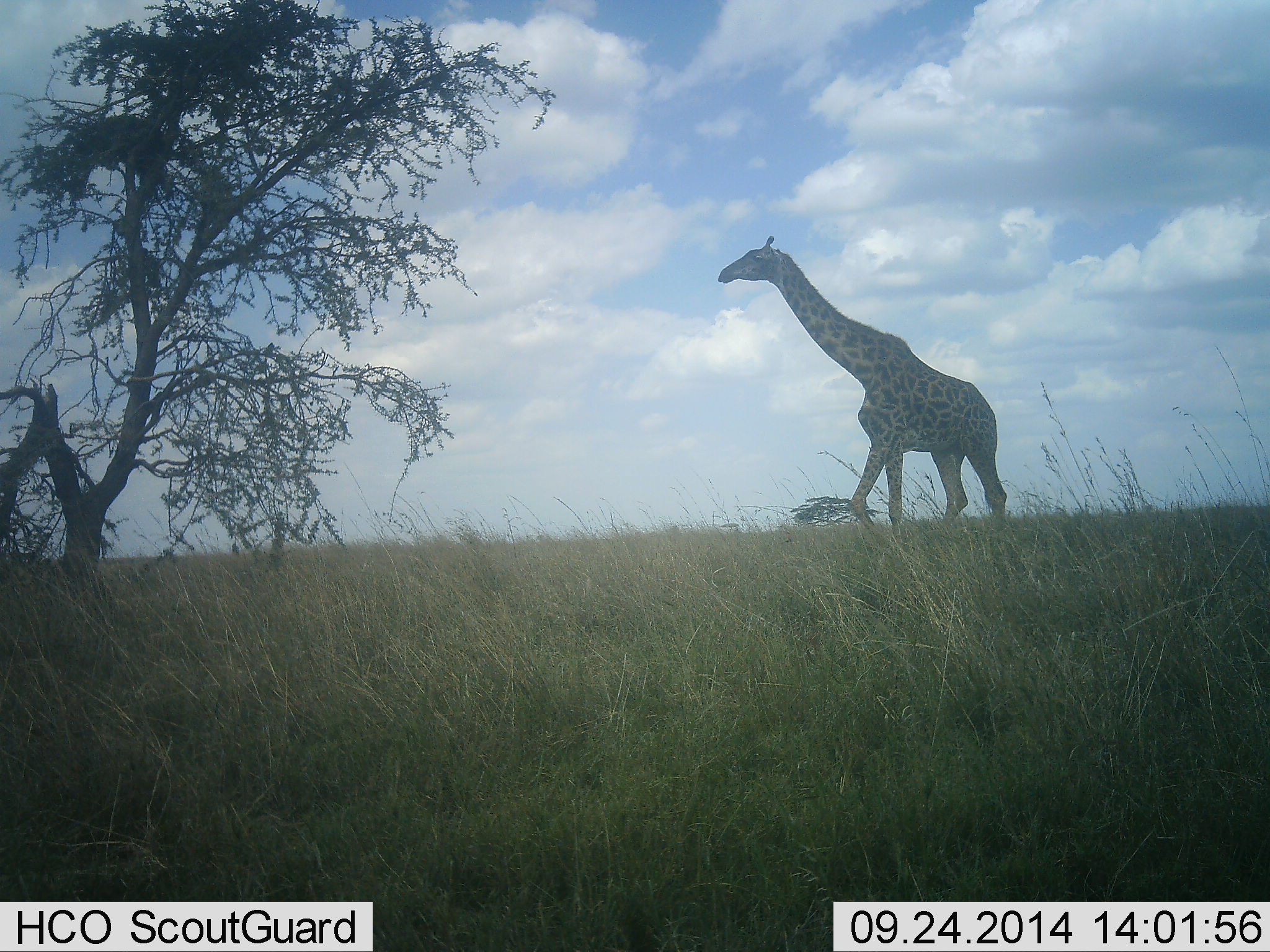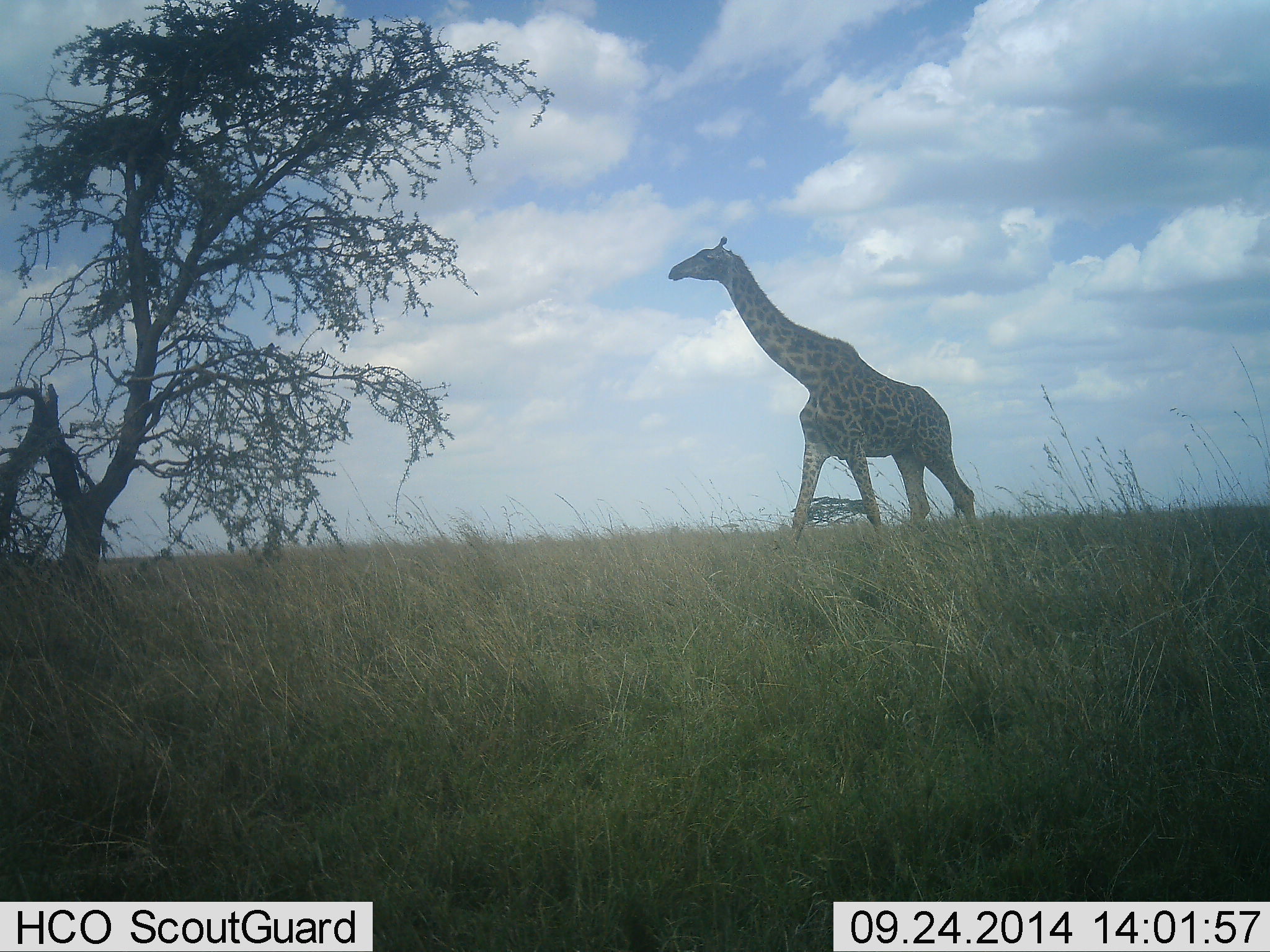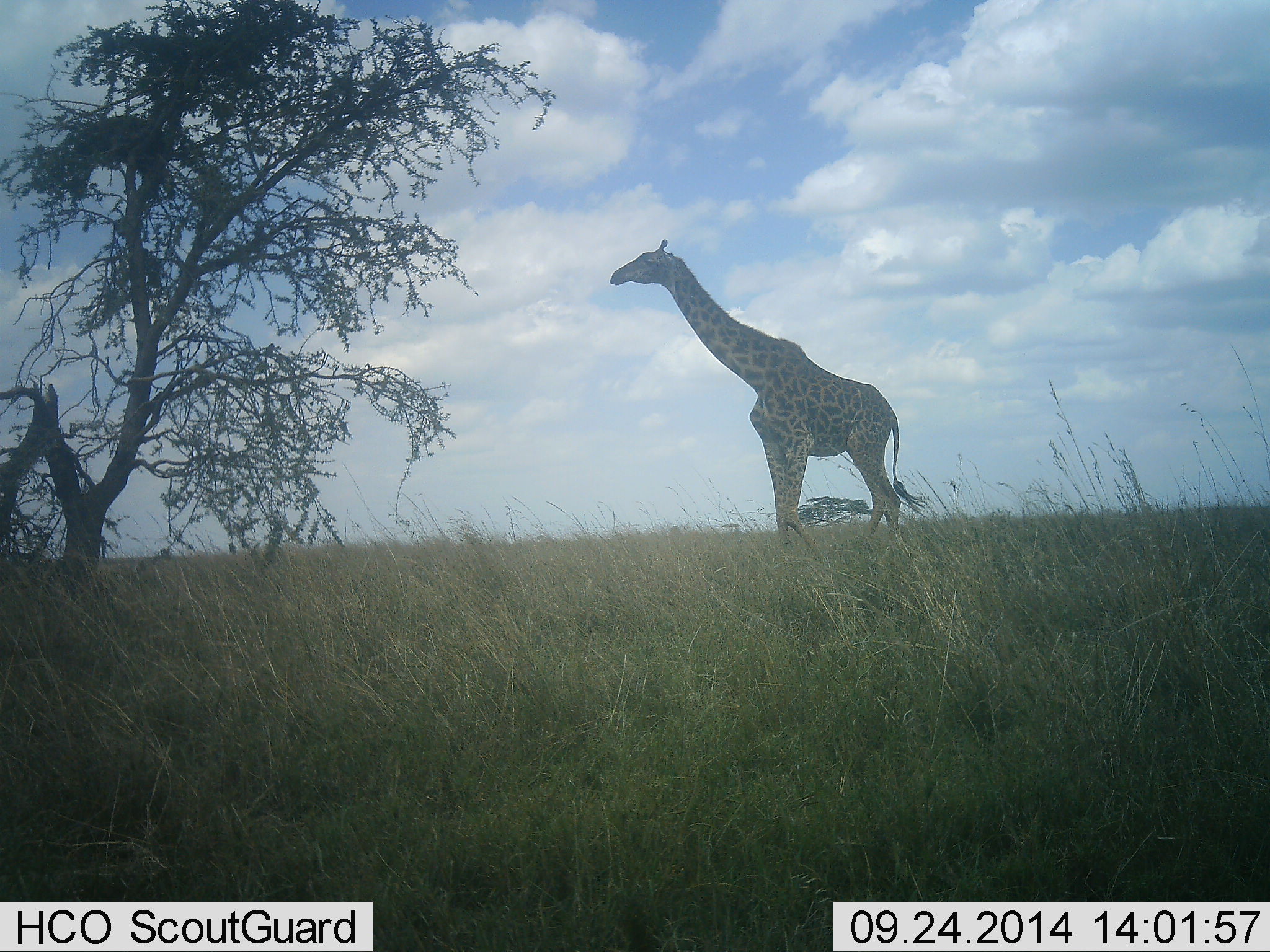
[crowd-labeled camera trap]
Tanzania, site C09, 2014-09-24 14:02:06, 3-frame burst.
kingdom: Animalia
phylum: Chordata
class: Mammalia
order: Artiodactyla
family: Giraffidae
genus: Giraffa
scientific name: Giraffa camelopardalis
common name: giraffe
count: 1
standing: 10%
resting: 0%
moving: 90%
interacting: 0%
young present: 0%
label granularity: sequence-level